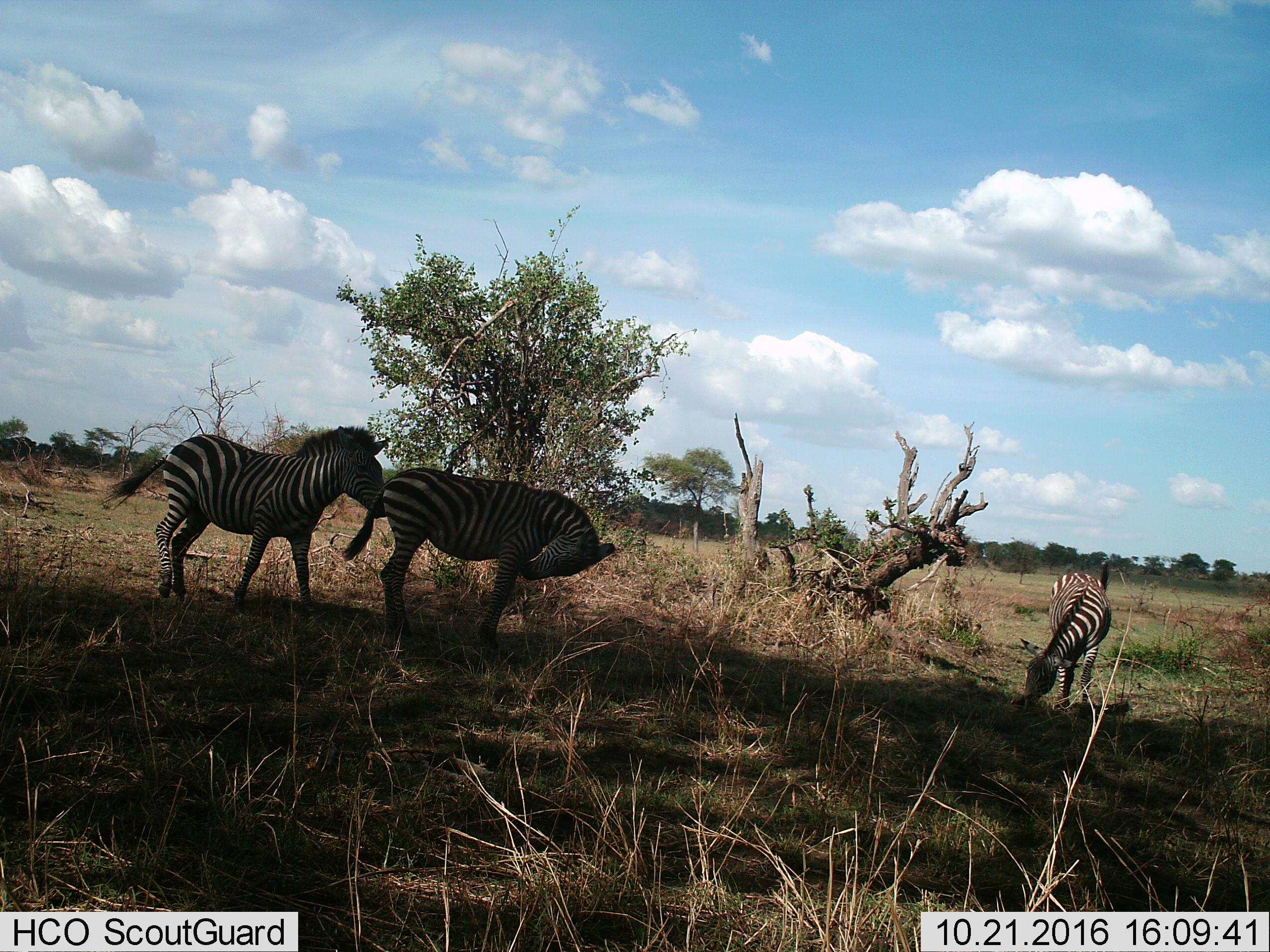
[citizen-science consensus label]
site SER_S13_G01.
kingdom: Animalia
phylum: Chordata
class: Mammalia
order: Perissodactyla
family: Equidae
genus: Equus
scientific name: Equus quagga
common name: plains zebra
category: zebraplains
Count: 3.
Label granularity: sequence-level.